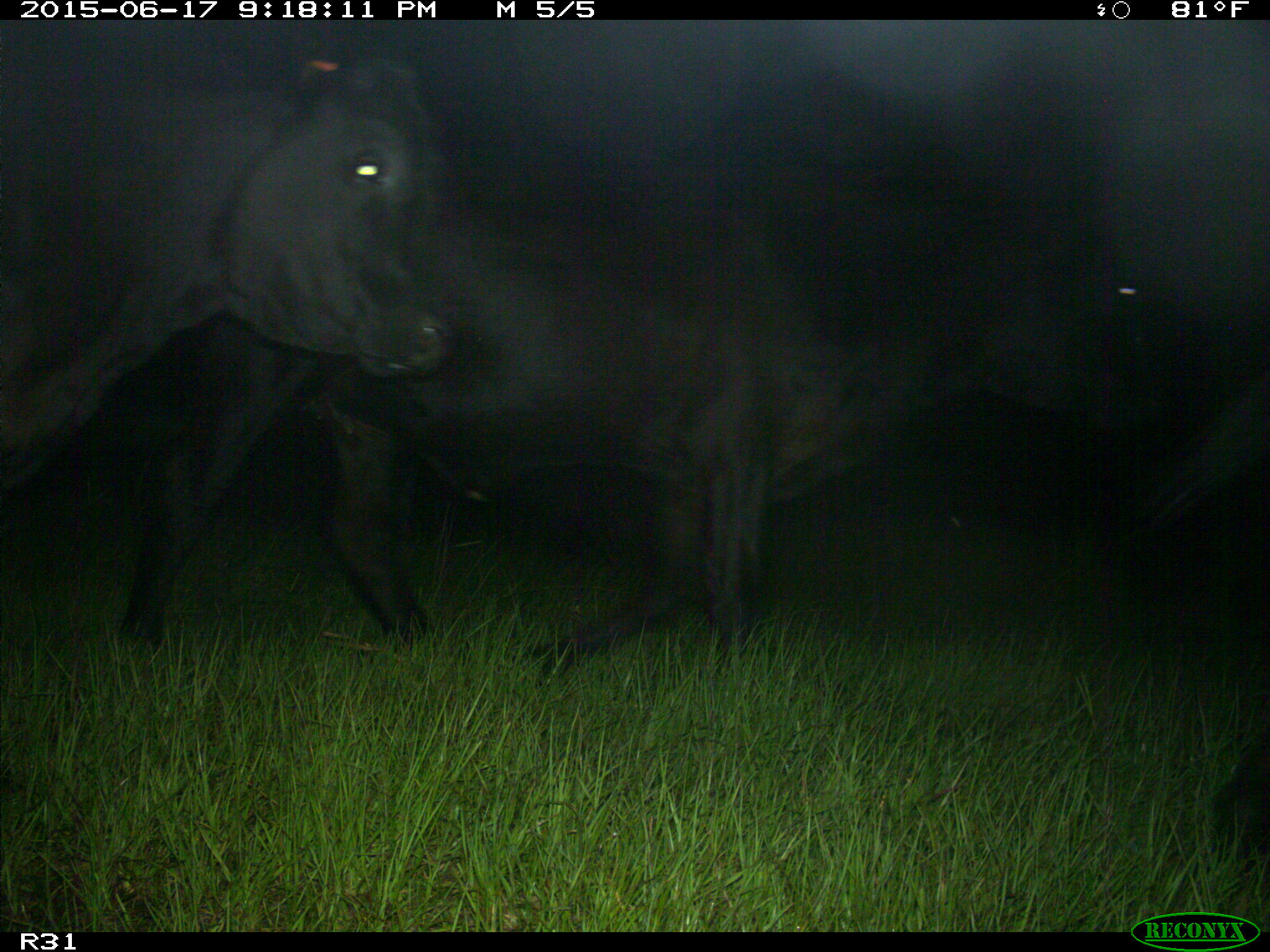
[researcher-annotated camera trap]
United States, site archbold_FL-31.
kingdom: Animalia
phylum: Chordata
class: Mammalia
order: Artiodactyla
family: Bovidae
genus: Bos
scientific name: Bos taurus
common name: domestic cow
Bos taurus (domestic cow).